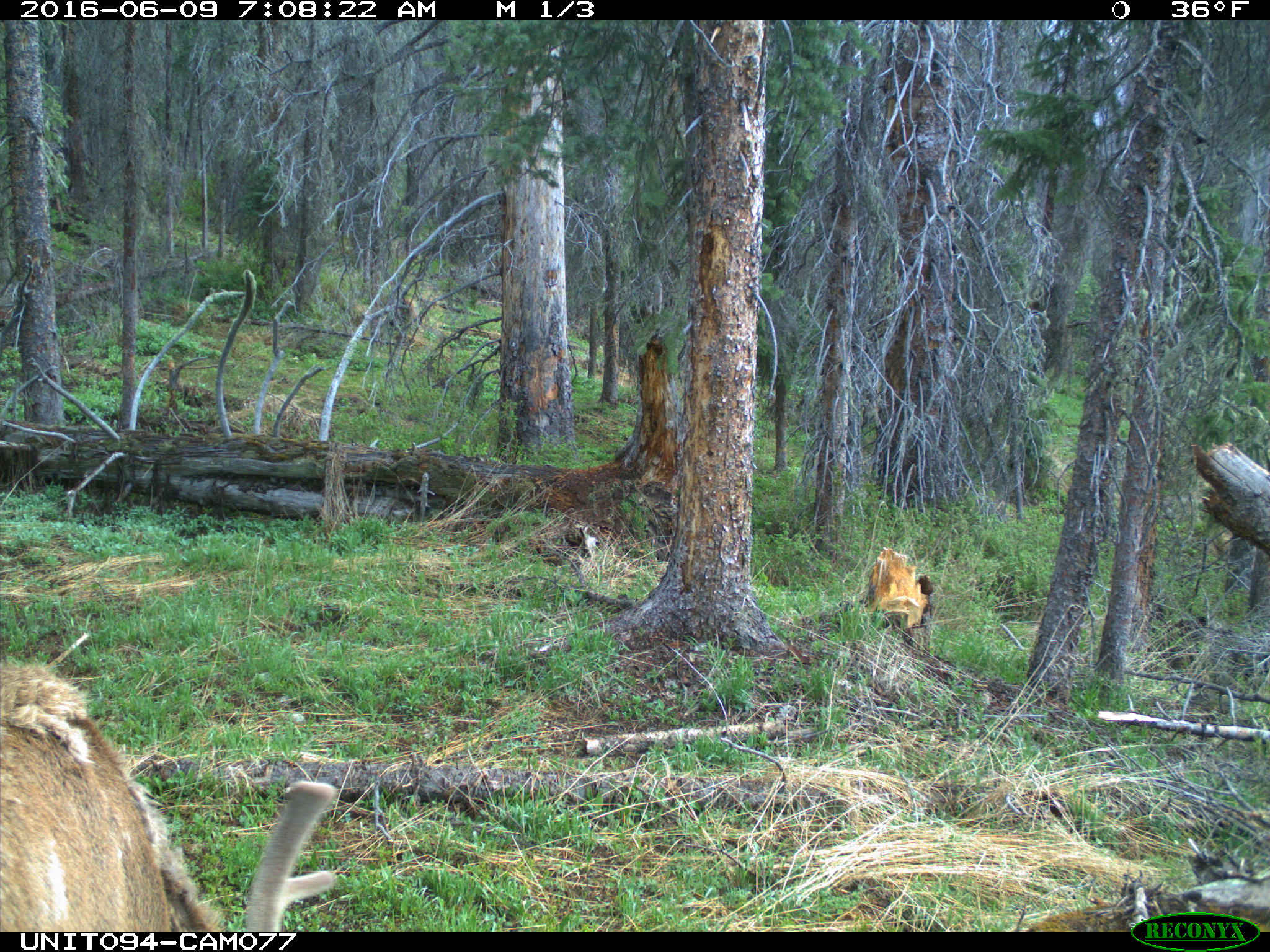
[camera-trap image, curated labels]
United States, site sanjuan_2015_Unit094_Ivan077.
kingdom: Animalia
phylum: Chordata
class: Mammalia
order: Artiodactyla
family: Cervidae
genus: Cervus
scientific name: Cervus elaphus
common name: red deer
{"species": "Cervus elaphus (red deer)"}